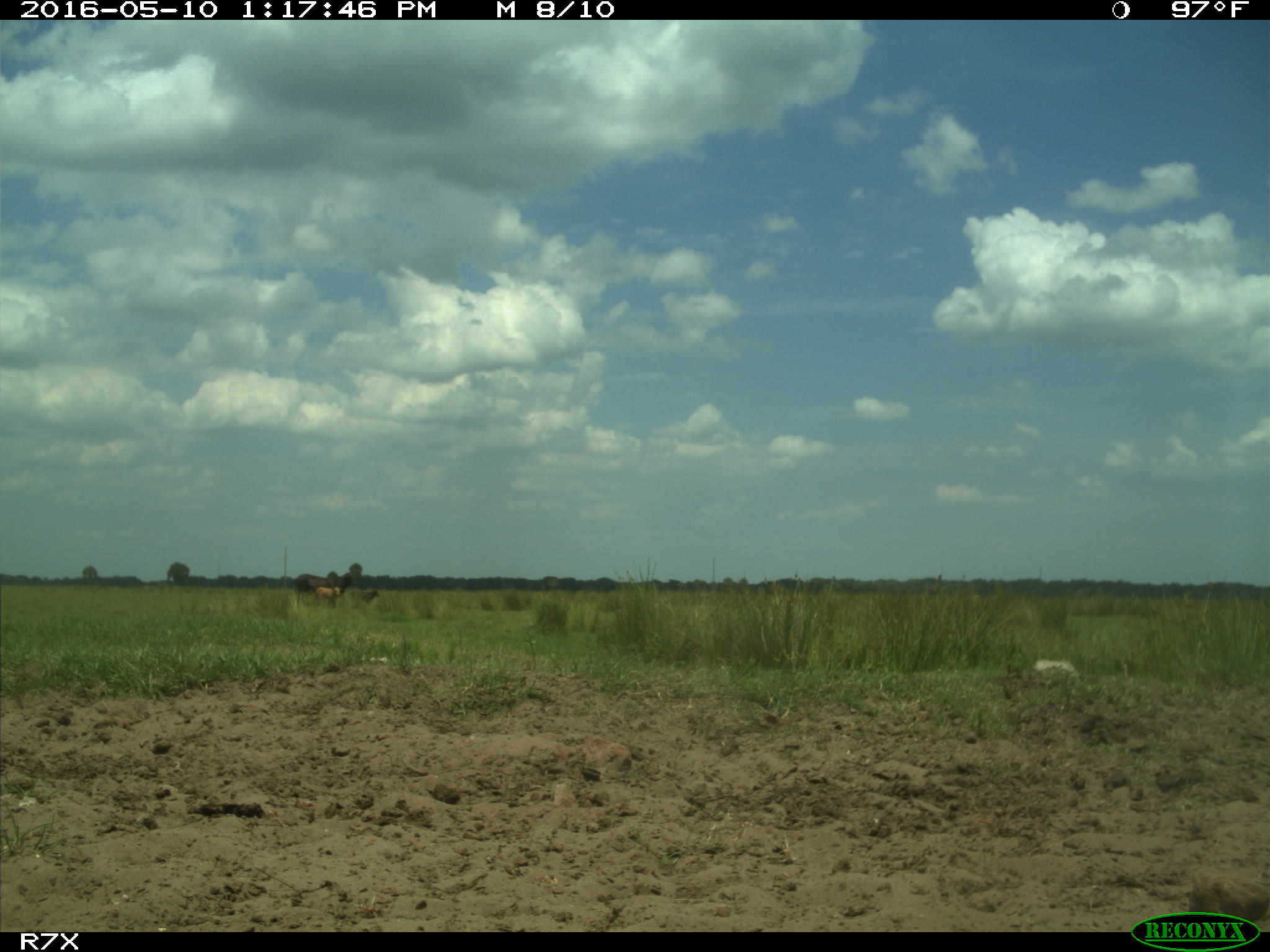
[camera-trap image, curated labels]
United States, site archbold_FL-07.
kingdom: Animalia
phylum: Chordata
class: Mammalia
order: Artiodactyla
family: Bovidae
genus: Bos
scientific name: Bos taurus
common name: domestic cow